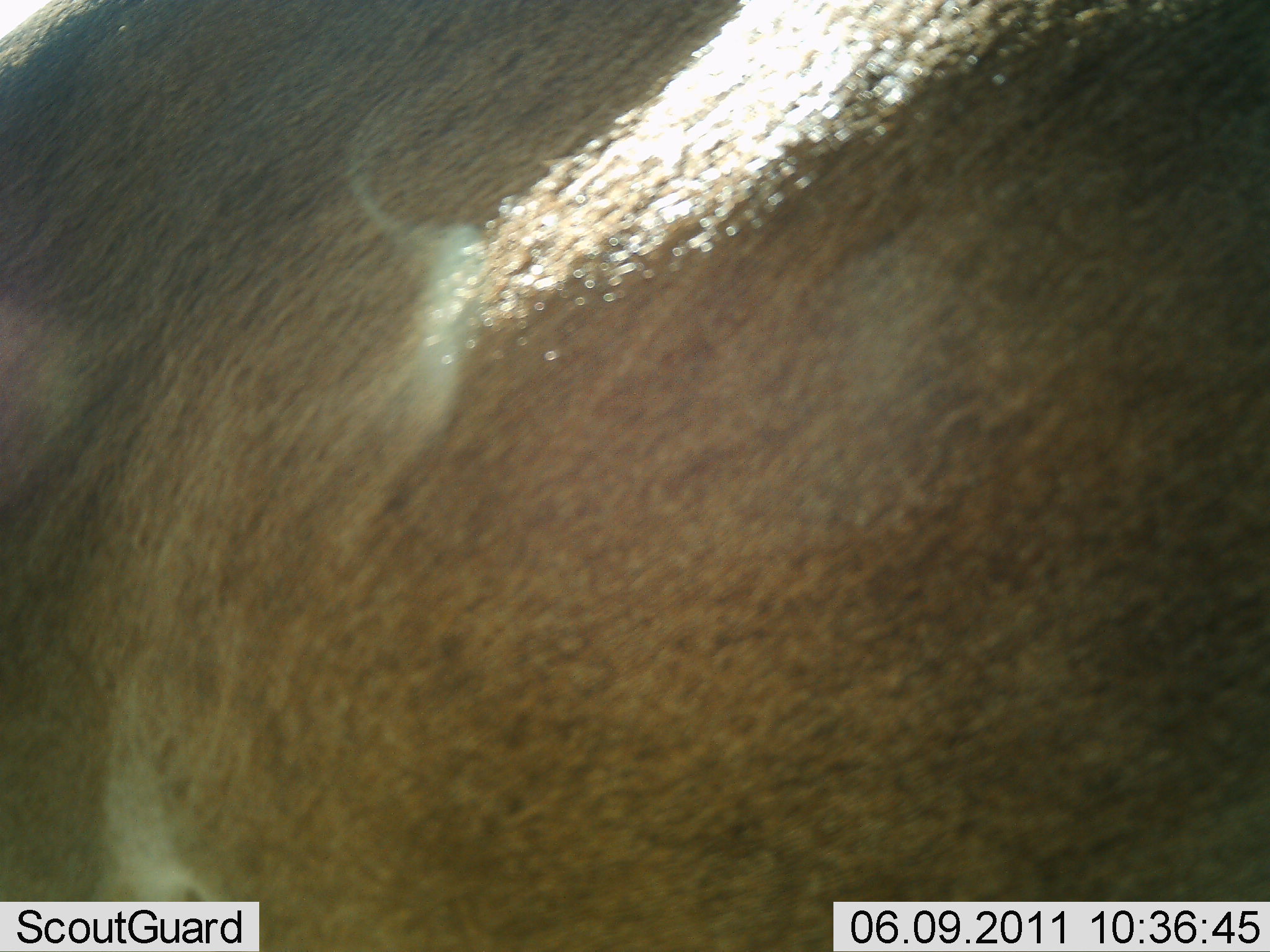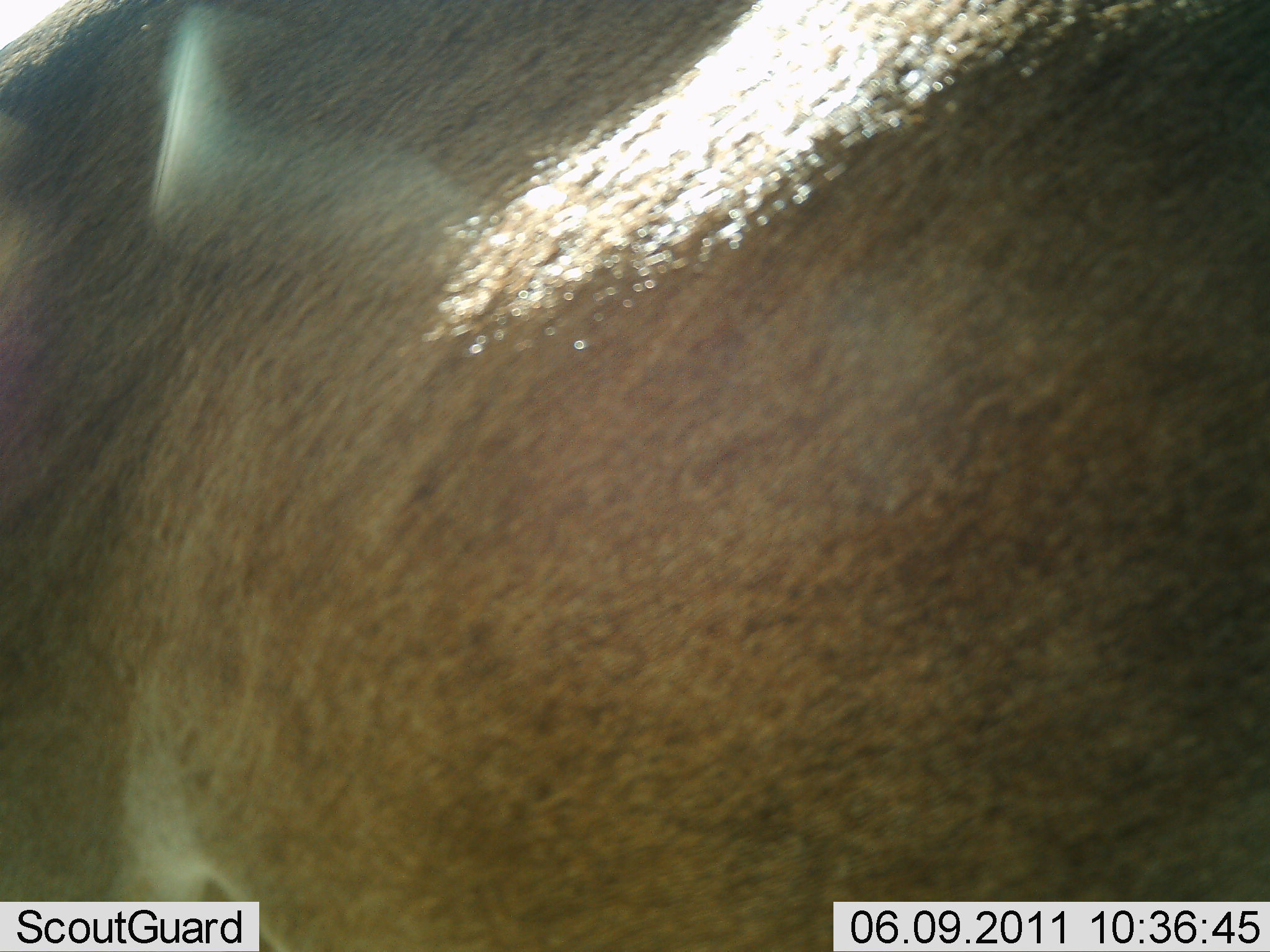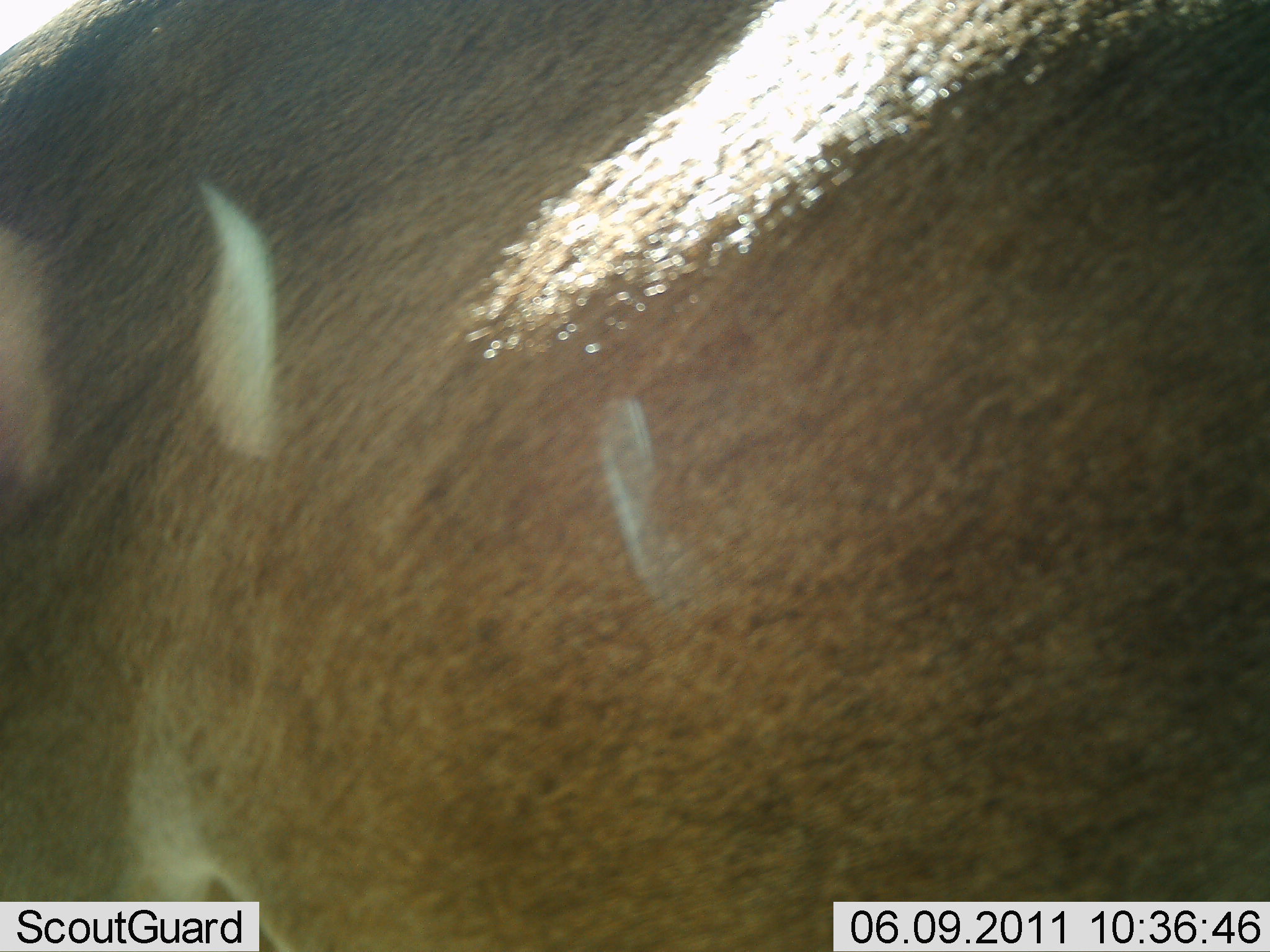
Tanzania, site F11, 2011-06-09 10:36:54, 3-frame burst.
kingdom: Animalia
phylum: Chordata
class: Mammalia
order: Artiodactyla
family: Bovidae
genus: Alcelaphus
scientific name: Alcelaphus buselaphus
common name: hartebeest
Hartebeest (Alcelaphus buselaphus), count 1. Behavior (volunteer vote fractions): standing 100%, resting 0%, moving 0%, interacting 0%. Young present (vote fraction): 0%. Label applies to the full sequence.